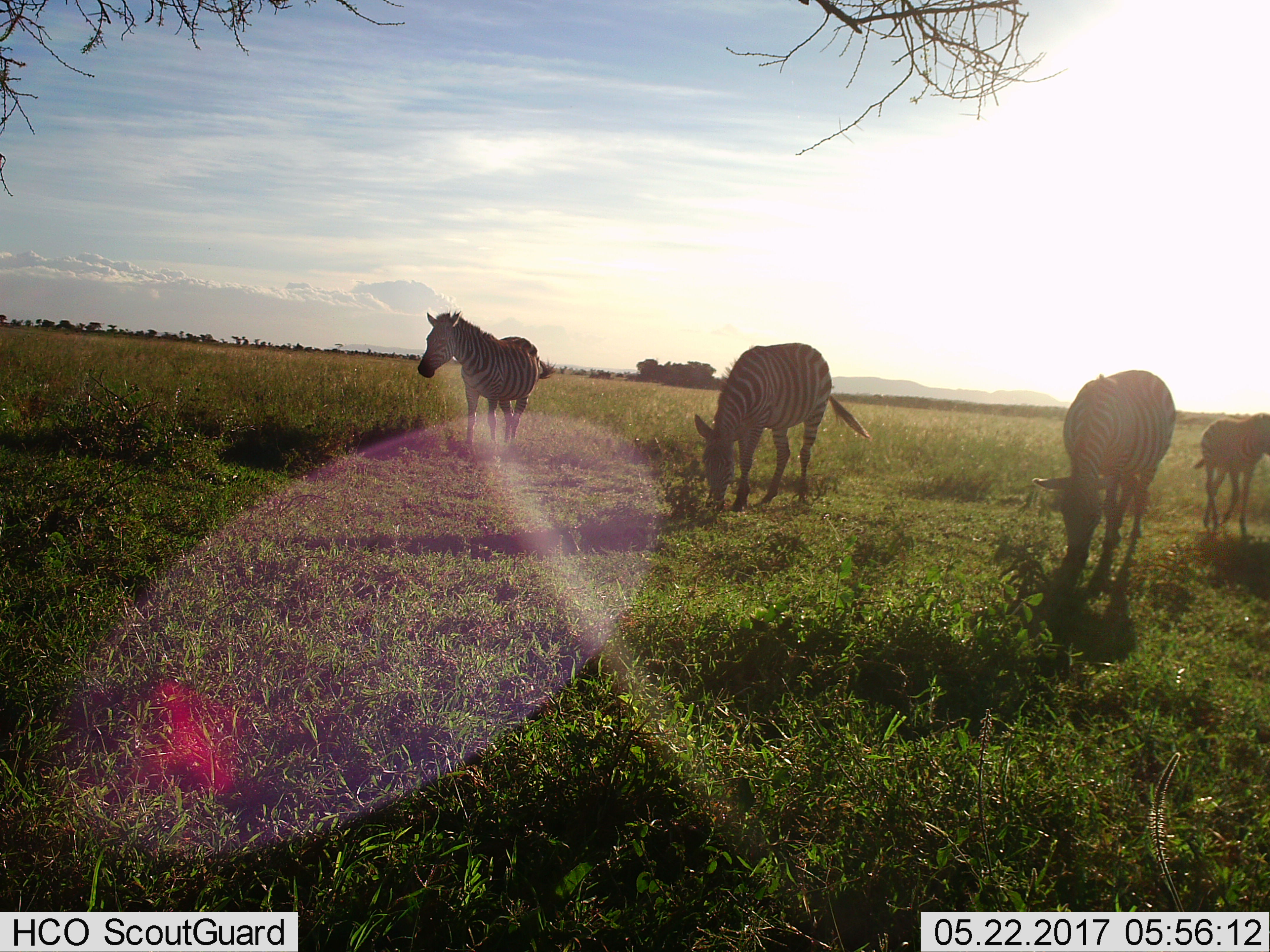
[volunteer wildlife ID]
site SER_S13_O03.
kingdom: Animalia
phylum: Chordata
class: Mammalia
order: Perissodactyla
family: Equidae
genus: Equus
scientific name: Equus quagga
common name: plains zebra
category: zebraplains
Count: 4.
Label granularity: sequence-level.